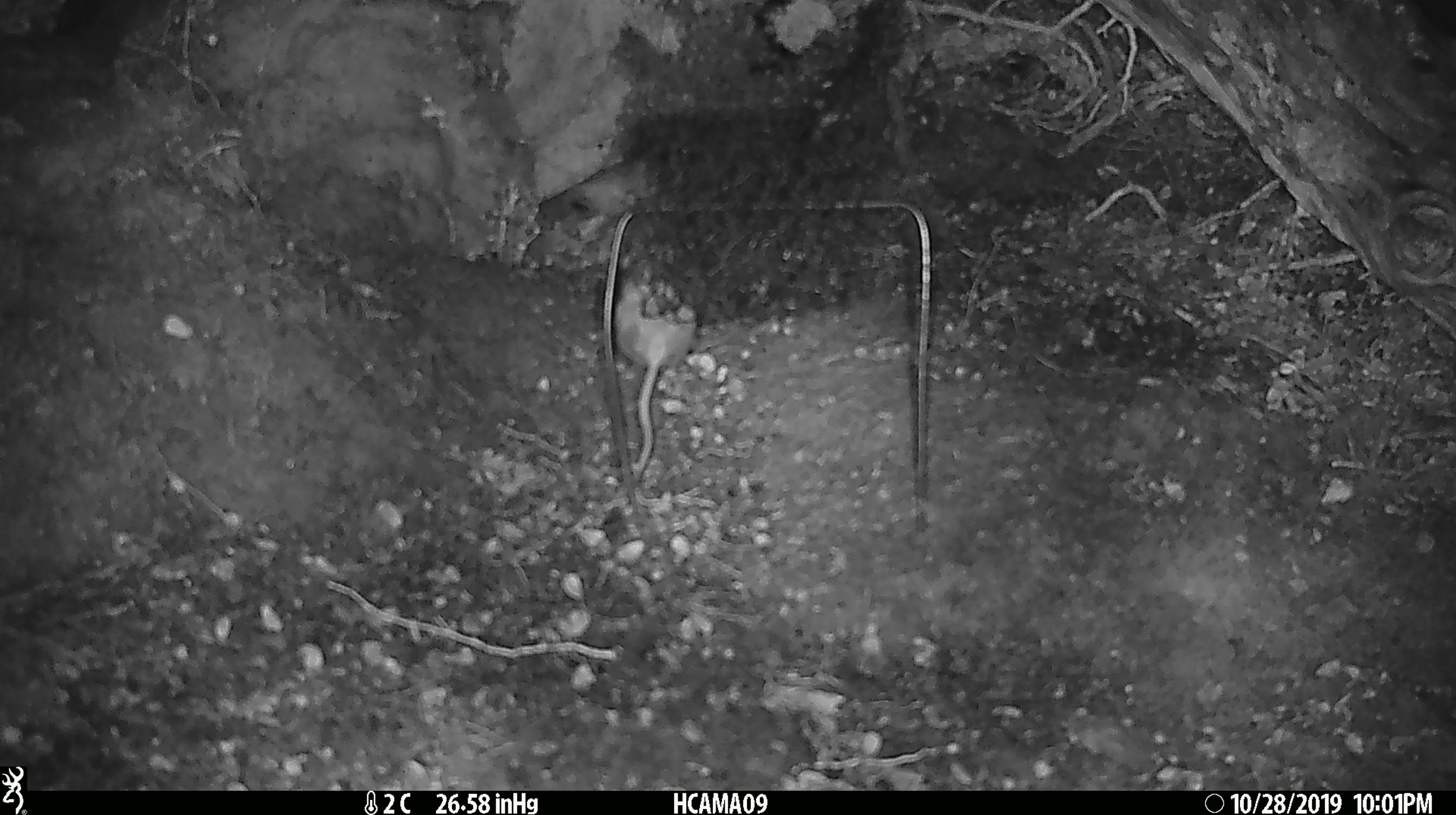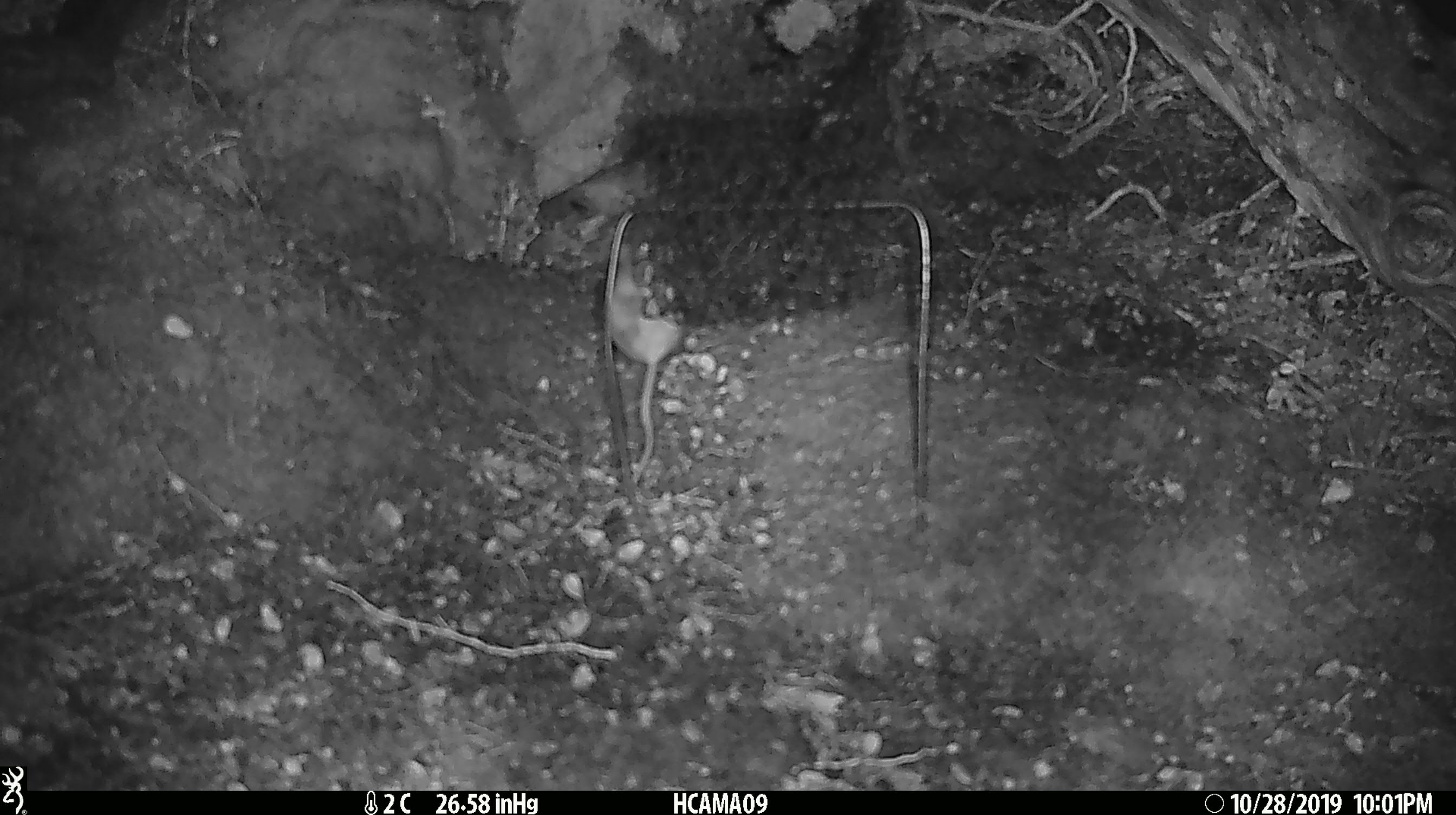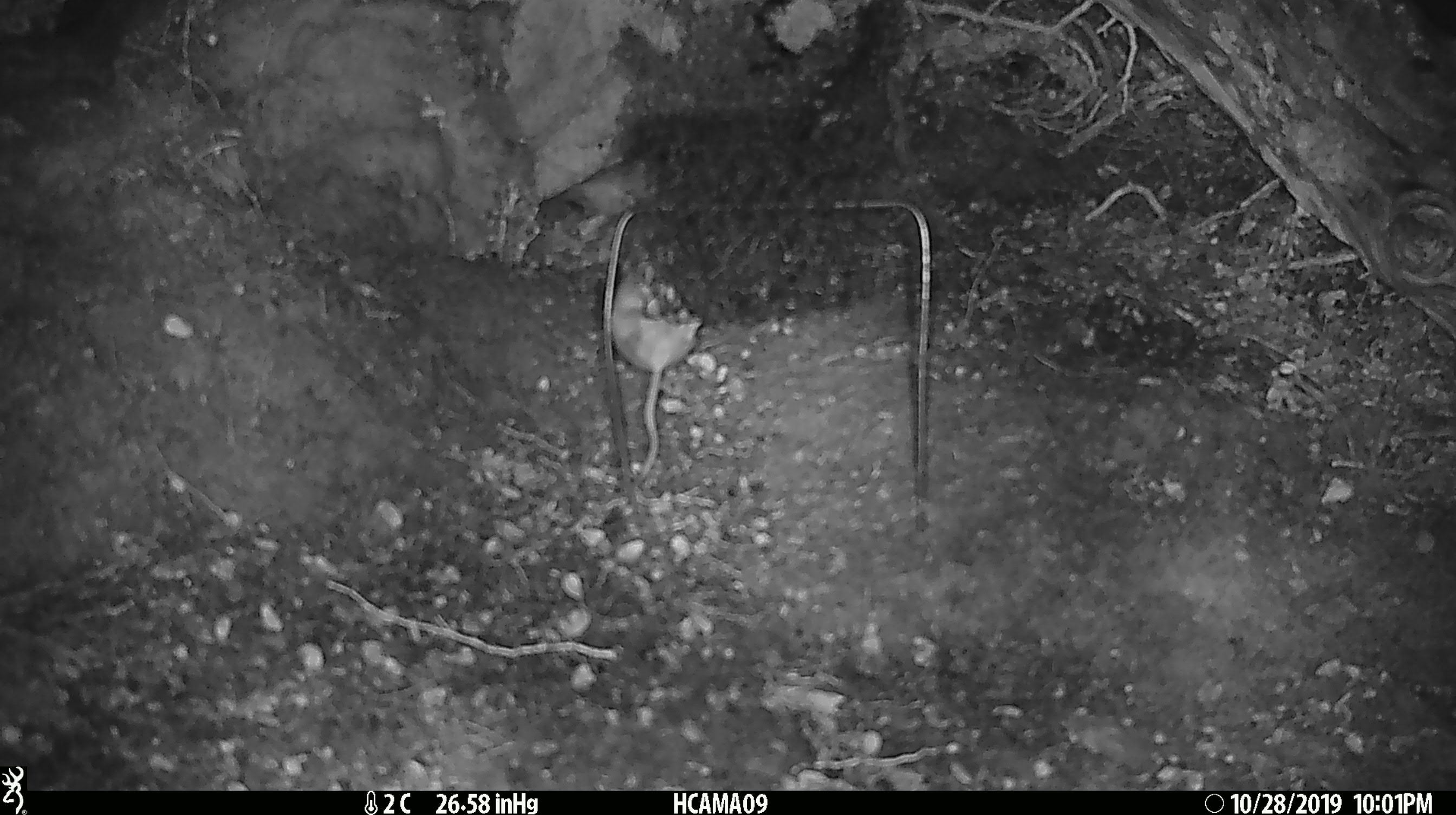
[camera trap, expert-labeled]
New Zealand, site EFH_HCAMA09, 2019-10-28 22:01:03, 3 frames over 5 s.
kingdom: Animalia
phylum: Chordata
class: Mammalia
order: Rodentia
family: Muridae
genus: Mus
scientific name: Mus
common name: mouse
Mouse (Mus).